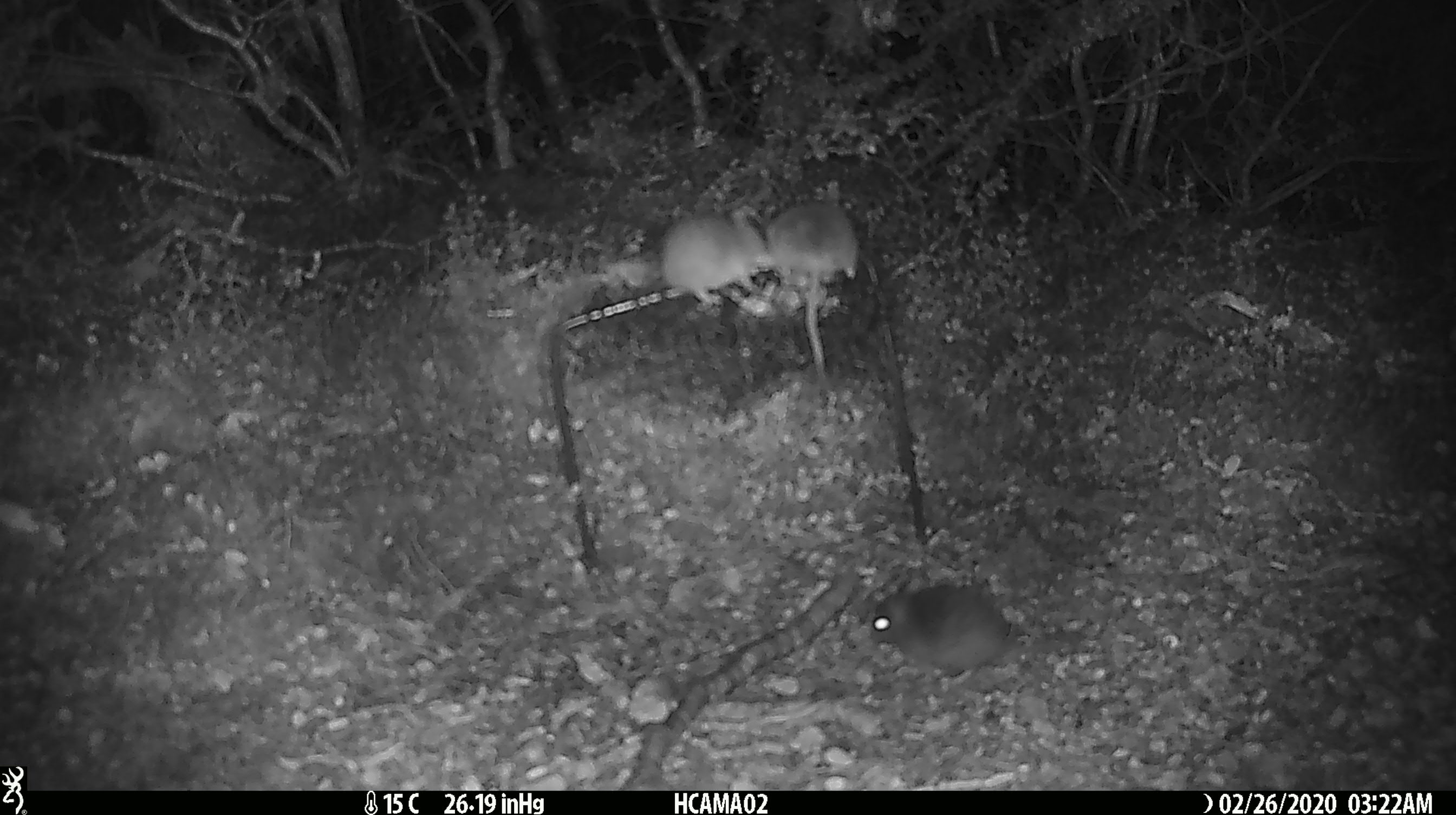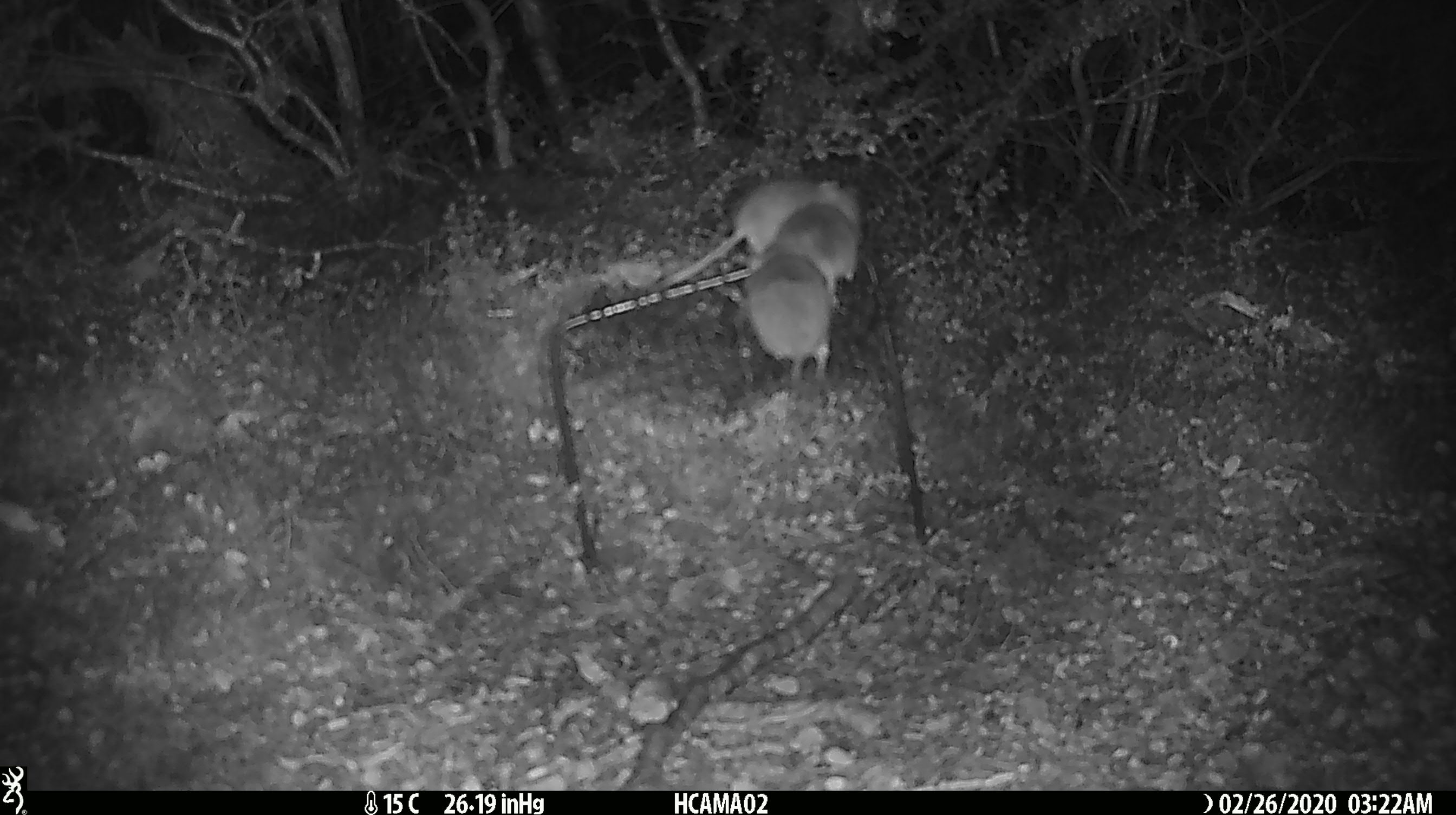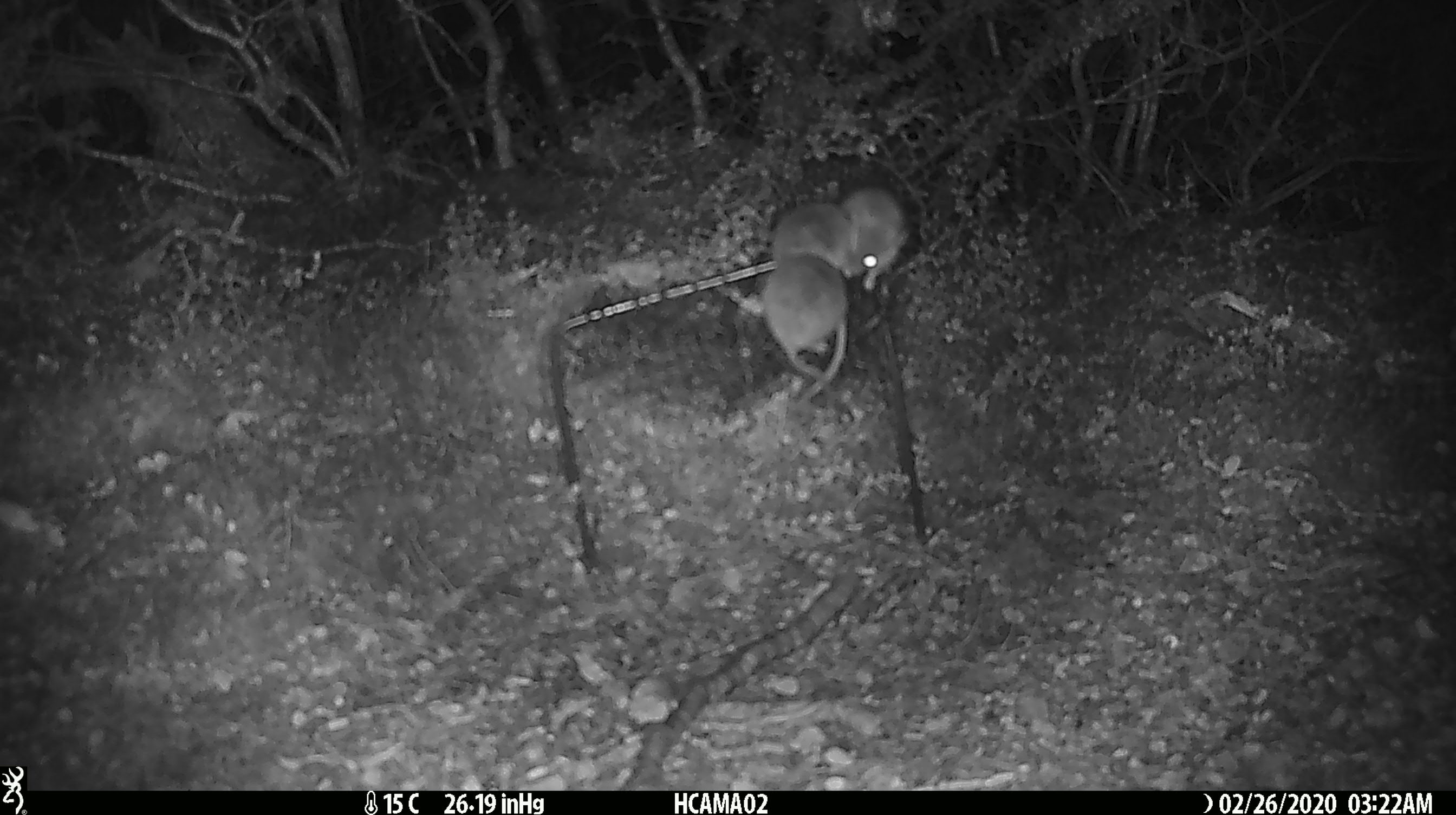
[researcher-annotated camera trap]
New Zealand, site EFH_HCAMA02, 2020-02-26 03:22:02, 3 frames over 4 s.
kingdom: Animalia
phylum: Chordata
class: Mammalia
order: Rodentia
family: Muridae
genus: Mus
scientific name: Mus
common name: mouse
Mouse (Mus).